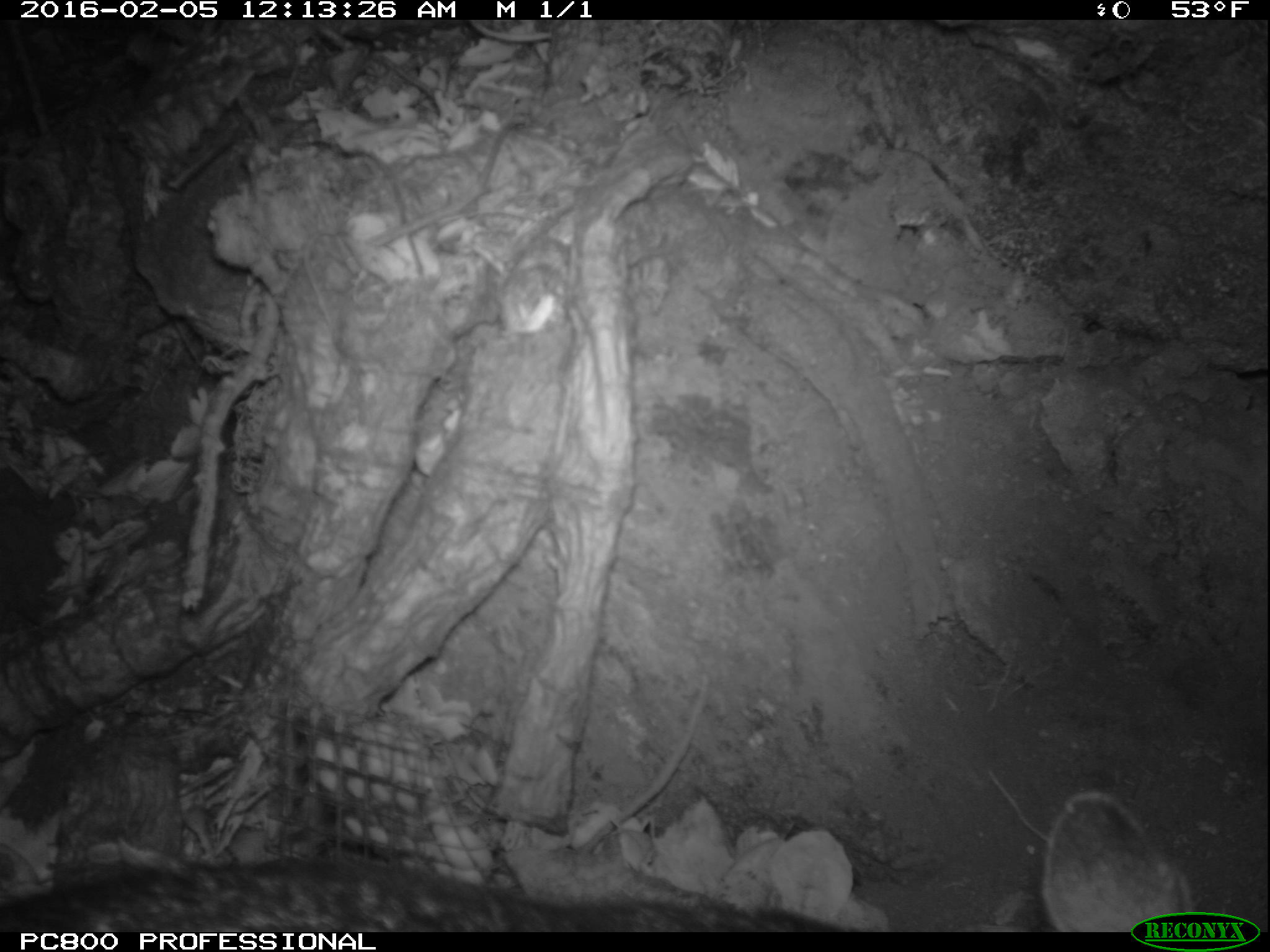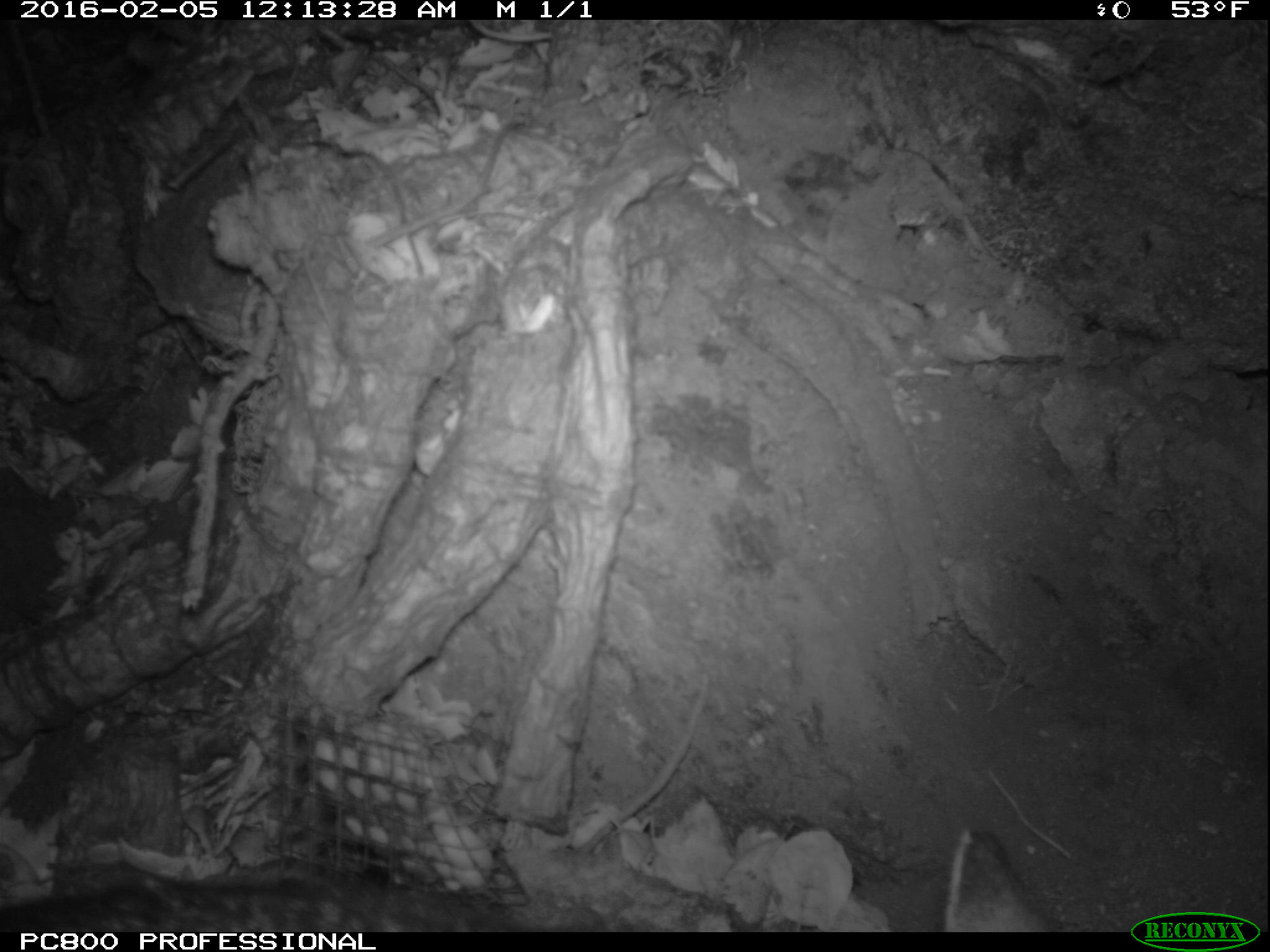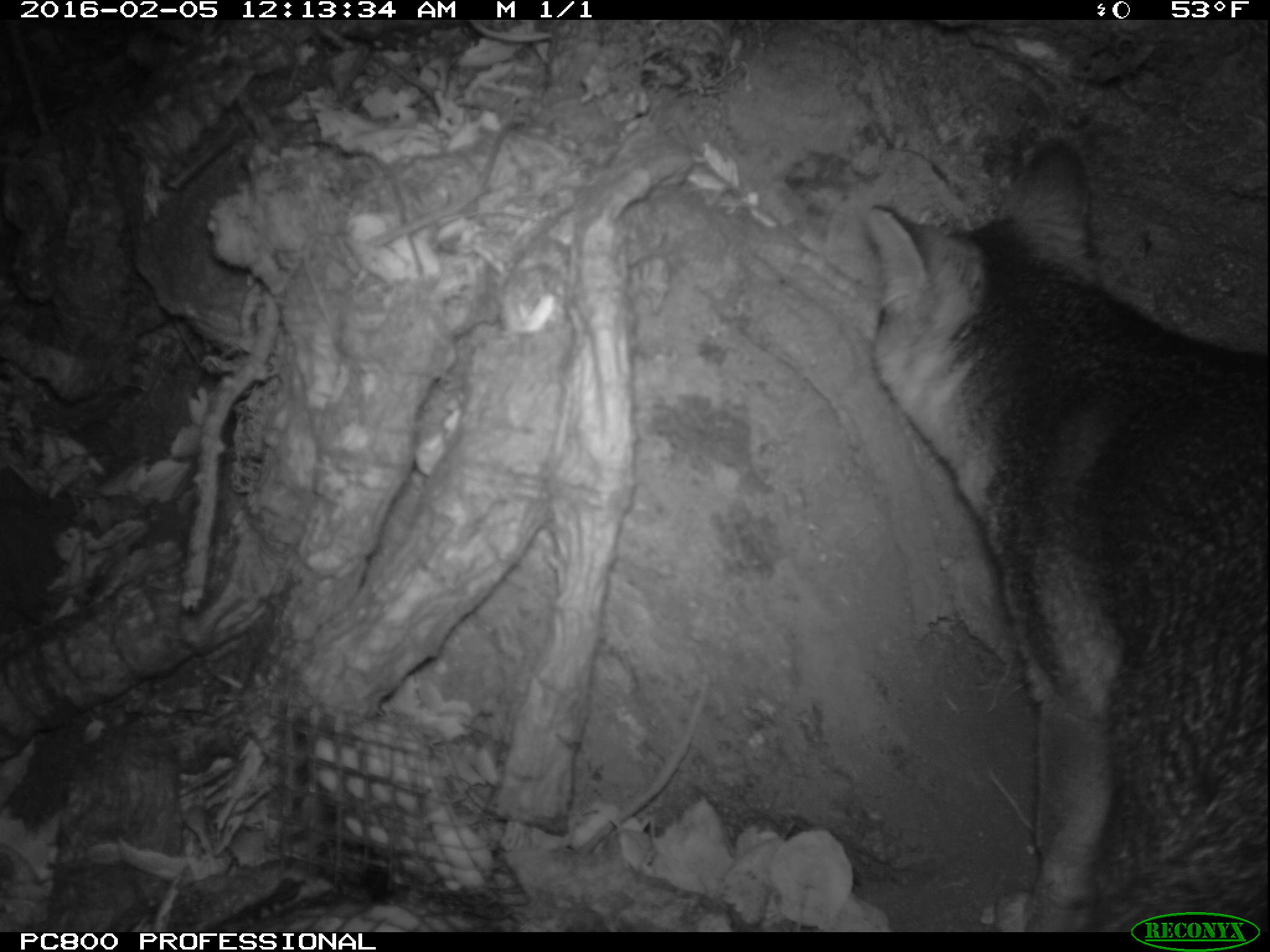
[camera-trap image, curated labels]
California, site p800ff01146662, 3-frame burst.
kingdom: Animalia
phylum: Chordata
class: Mammalia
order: Carnivora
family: Canidae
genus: Urocyon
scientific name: Urocyon littoralis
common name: island fox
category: fox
Fox (island fox) (Urocyon littoralis).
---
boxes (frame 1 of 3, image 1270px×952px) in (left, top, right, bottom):
fox: (0, 792, 1194, 932)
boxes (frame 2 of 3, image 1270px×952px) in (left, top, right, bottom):
fox: (76, 825, 1054, 934)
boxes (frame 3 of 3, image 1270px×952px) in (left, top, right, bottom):
fox: (868, 134, 1269, 933)